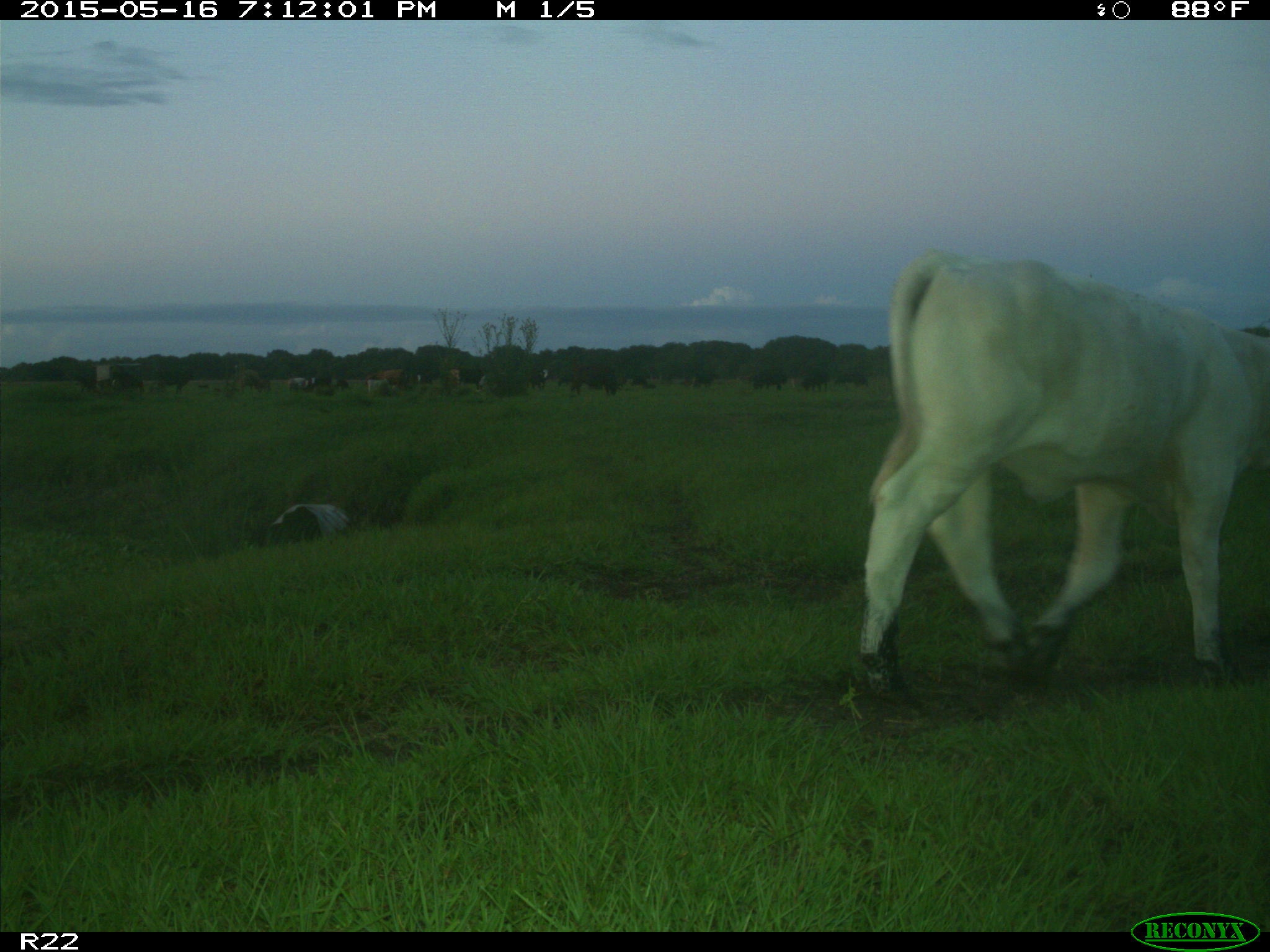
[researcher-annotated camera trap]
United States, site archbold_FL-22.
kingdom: Animalia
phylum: Chordata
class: Mammalia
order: Artiodactyla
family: Bovidae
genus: Bos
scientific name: Bos taurus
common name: domestic cow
Bos taurus (domestic cow).